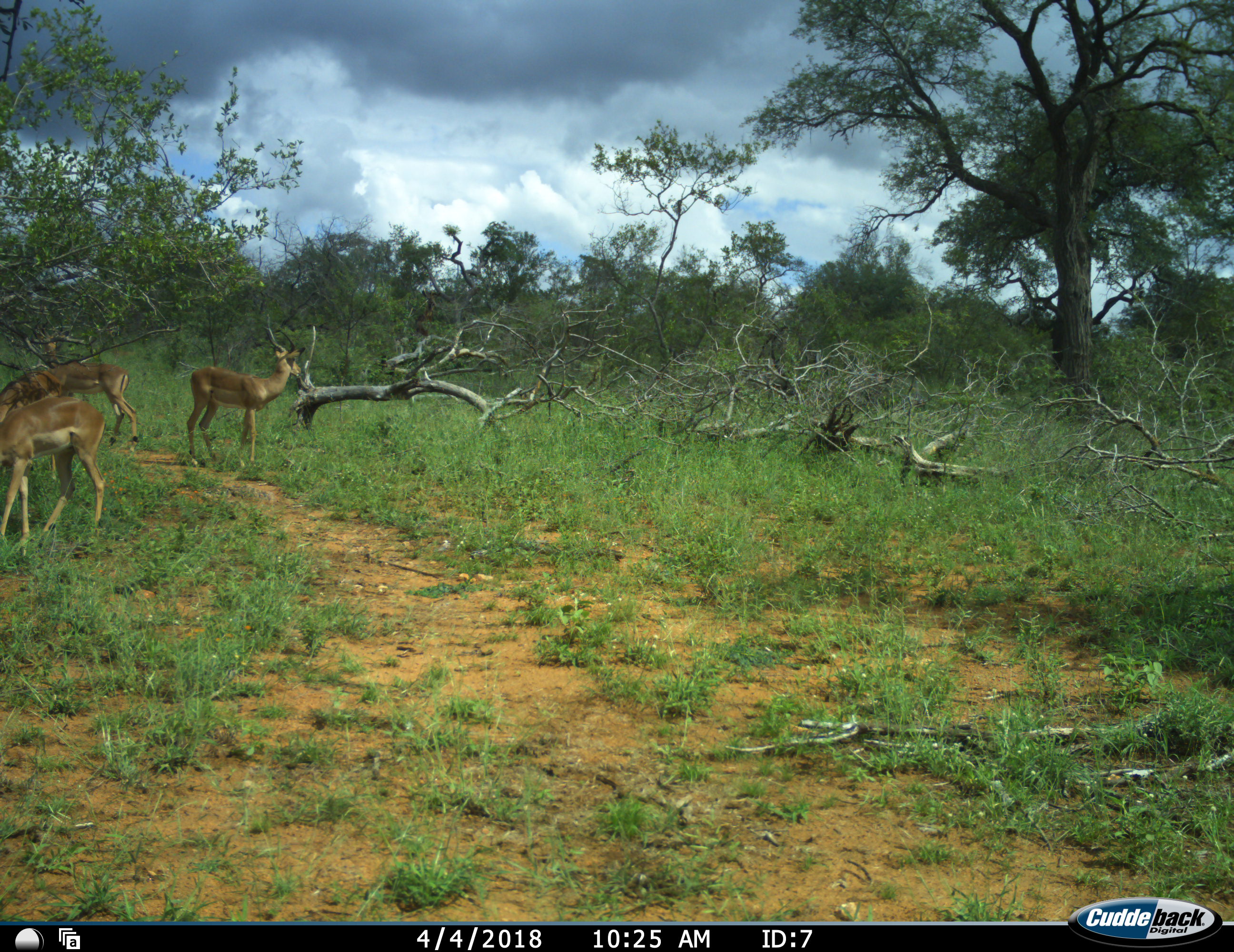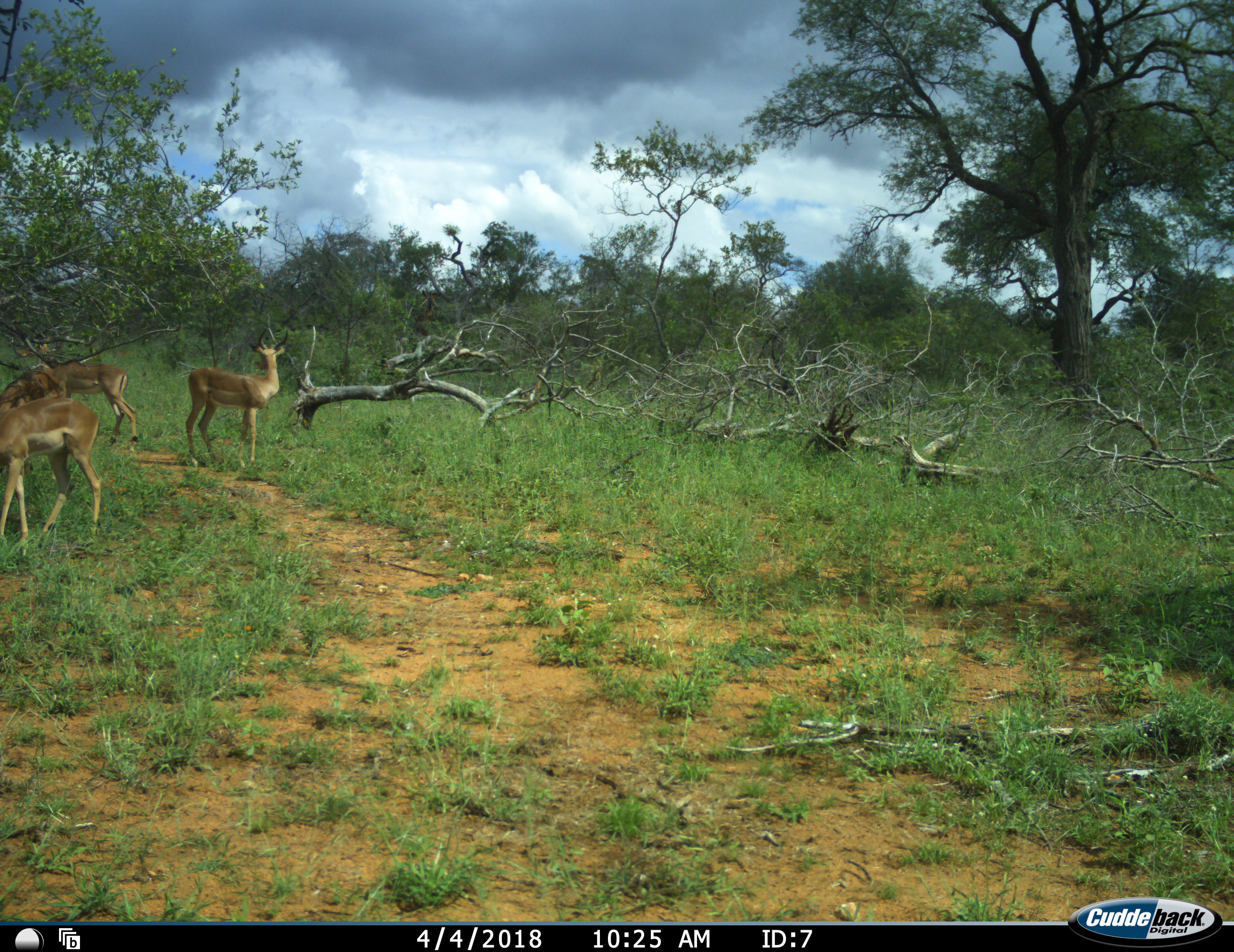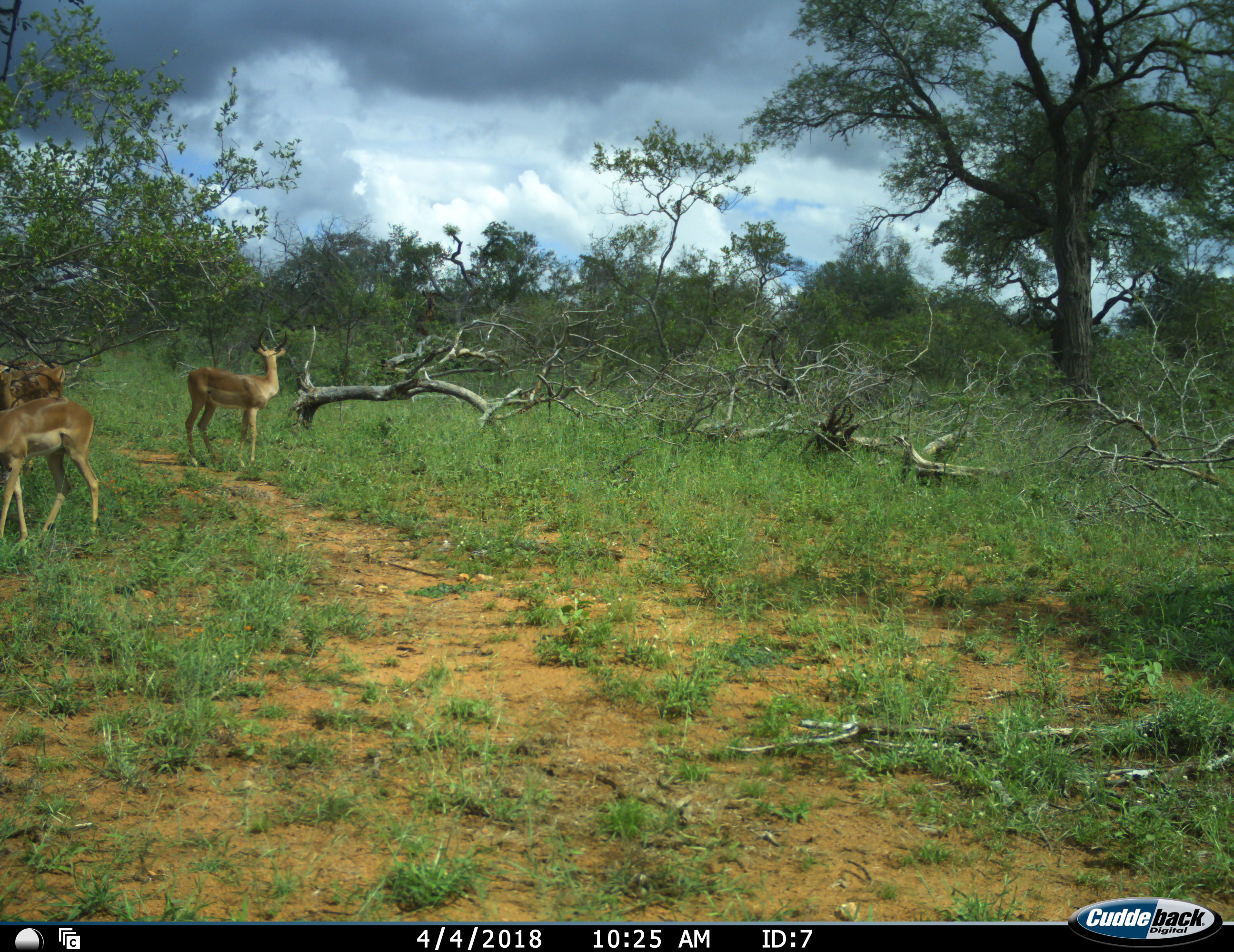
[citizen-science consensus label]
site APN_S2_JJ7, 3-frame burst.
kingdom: Animalia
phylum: Chordata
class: Mammalia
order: Artiodactyla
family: Bovidae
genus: Aepyceros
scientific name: Aepyceros melampus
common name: impala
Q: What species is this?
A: Impala (Aepyceros melampus).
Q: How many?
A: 3.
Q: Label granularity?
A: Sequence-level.